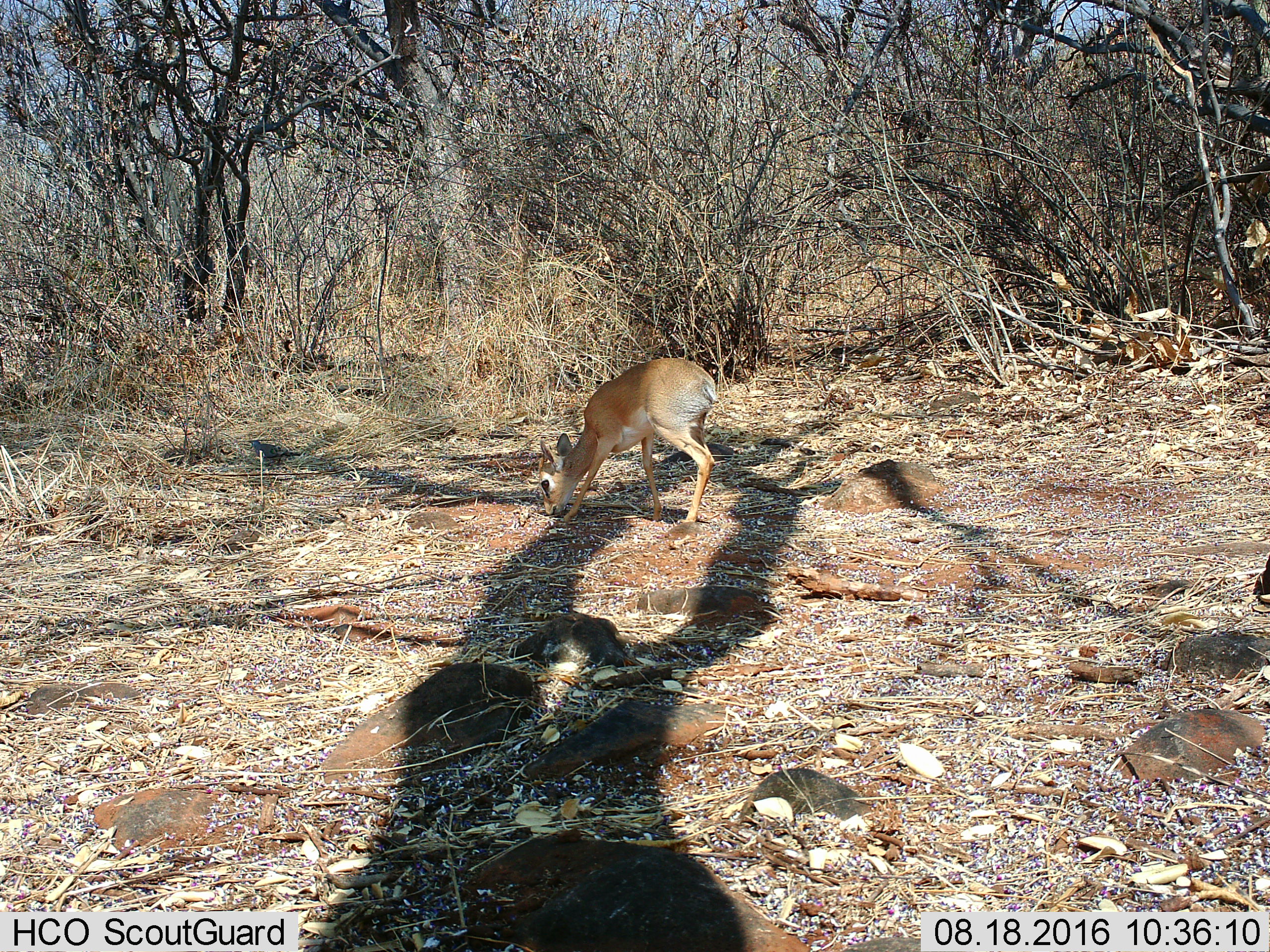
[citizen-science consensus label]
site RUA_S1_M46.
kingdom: Animalia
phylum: Chordata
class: Mammalia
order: Artiodactyla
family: Bovidae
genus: Madoqua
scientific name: Madoqua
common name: dik-dik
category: dikdik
Dikdik (dik-dik) (Madoqua), count 1. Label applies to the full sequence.